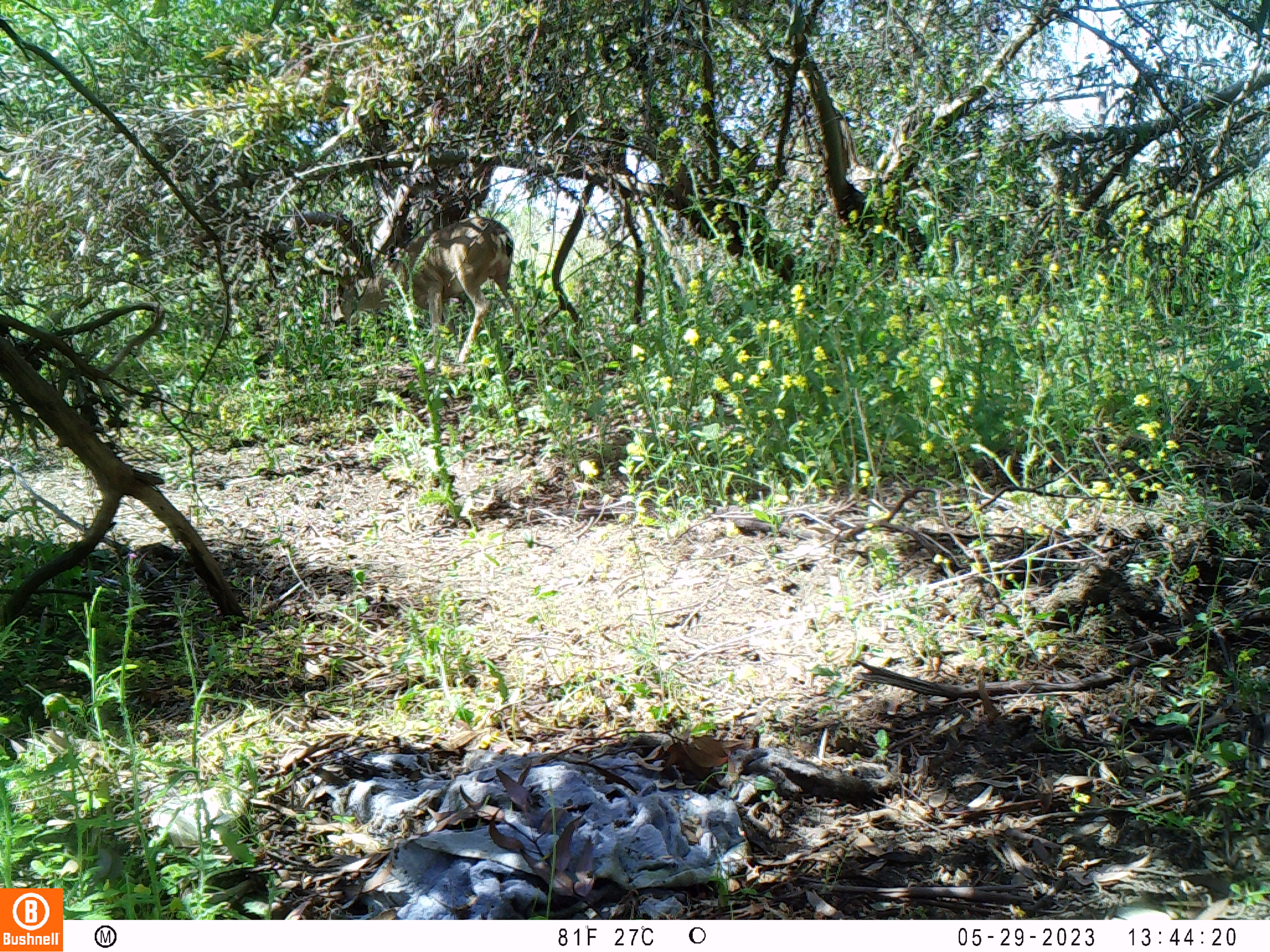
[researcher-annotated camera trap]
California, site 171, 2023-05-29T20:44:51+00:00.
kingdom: Animalia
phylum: Chordata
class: Mammalia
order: Artiodactyla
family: Cervidae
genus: Odocoileus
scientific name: Odocoileus hemionus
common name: mule deer